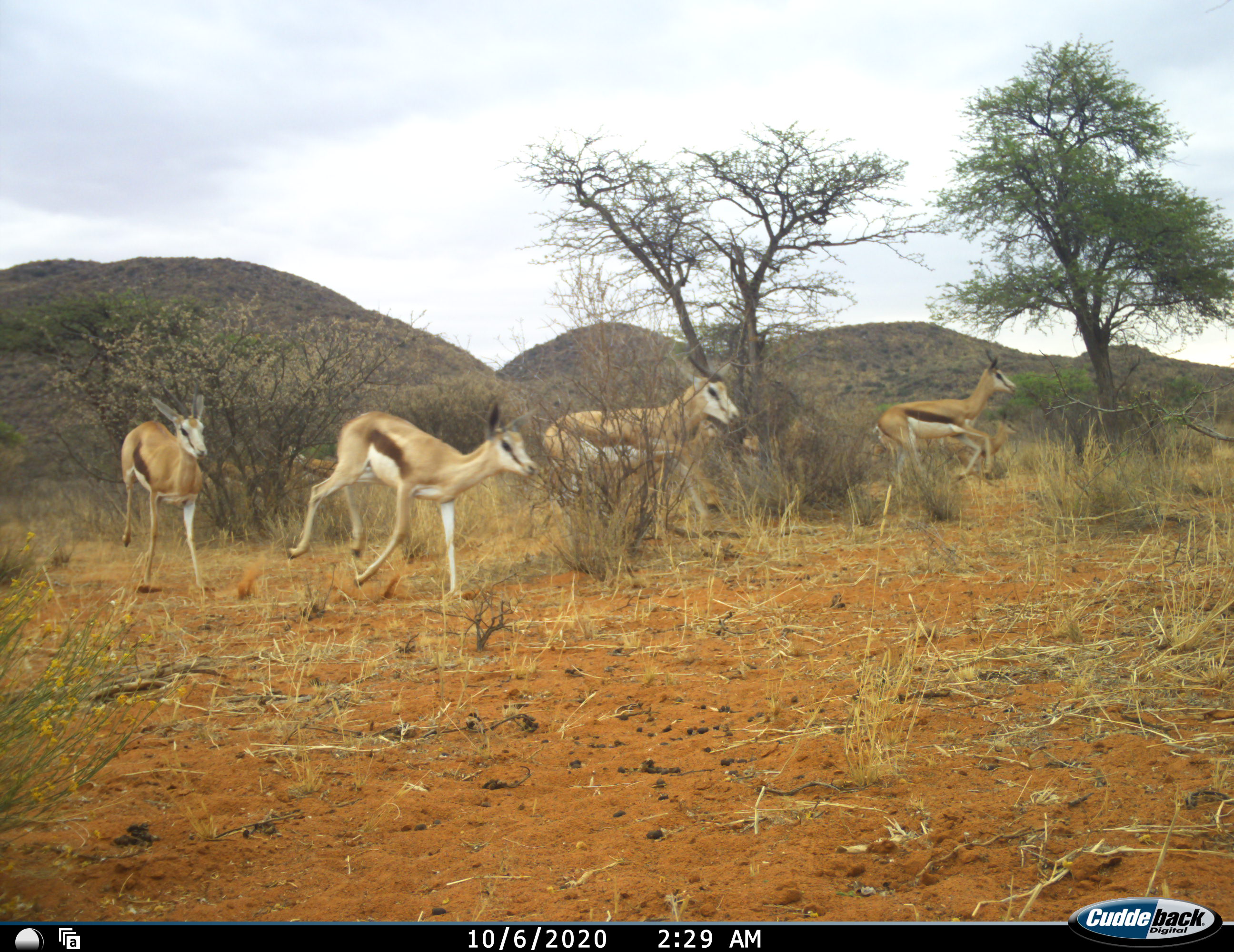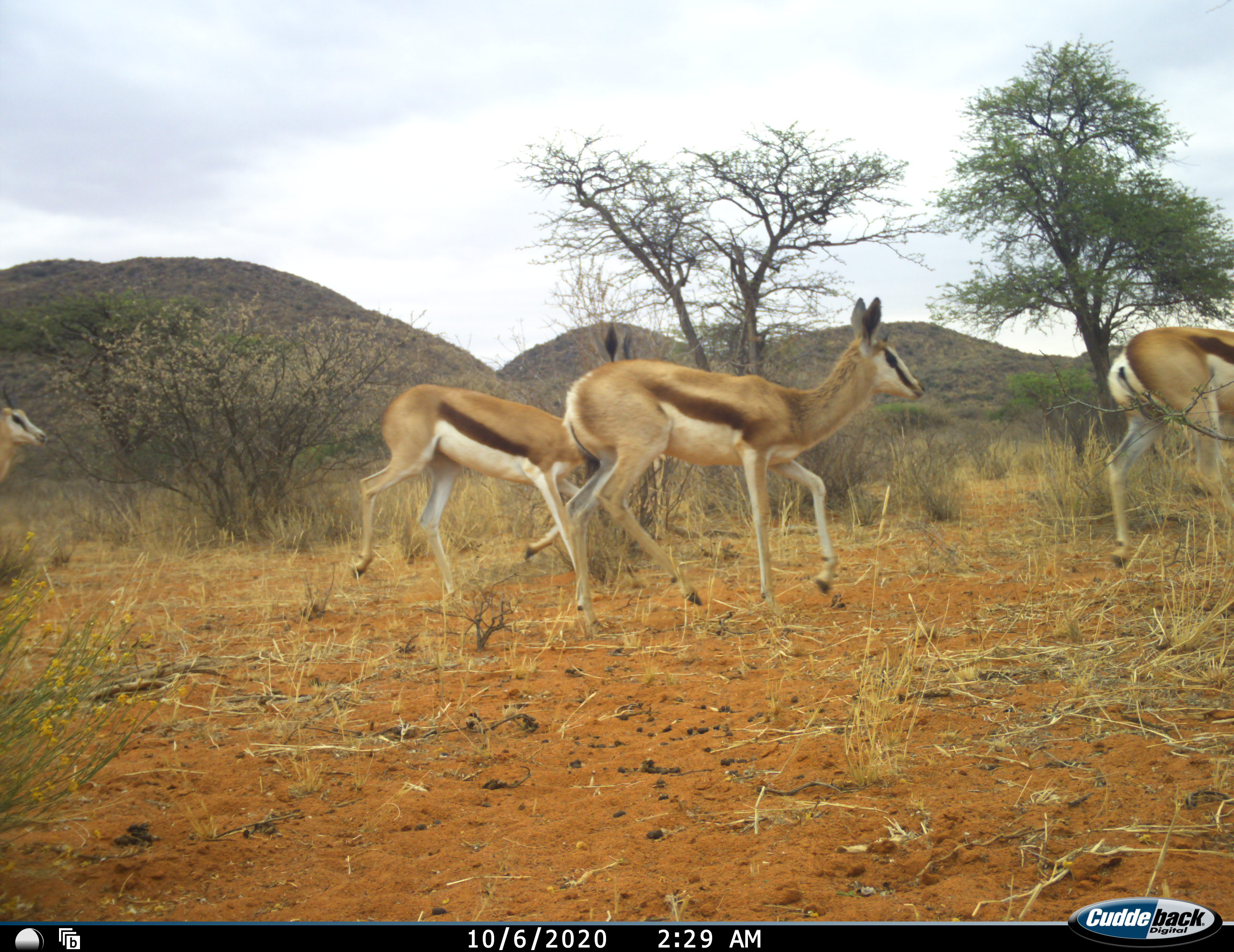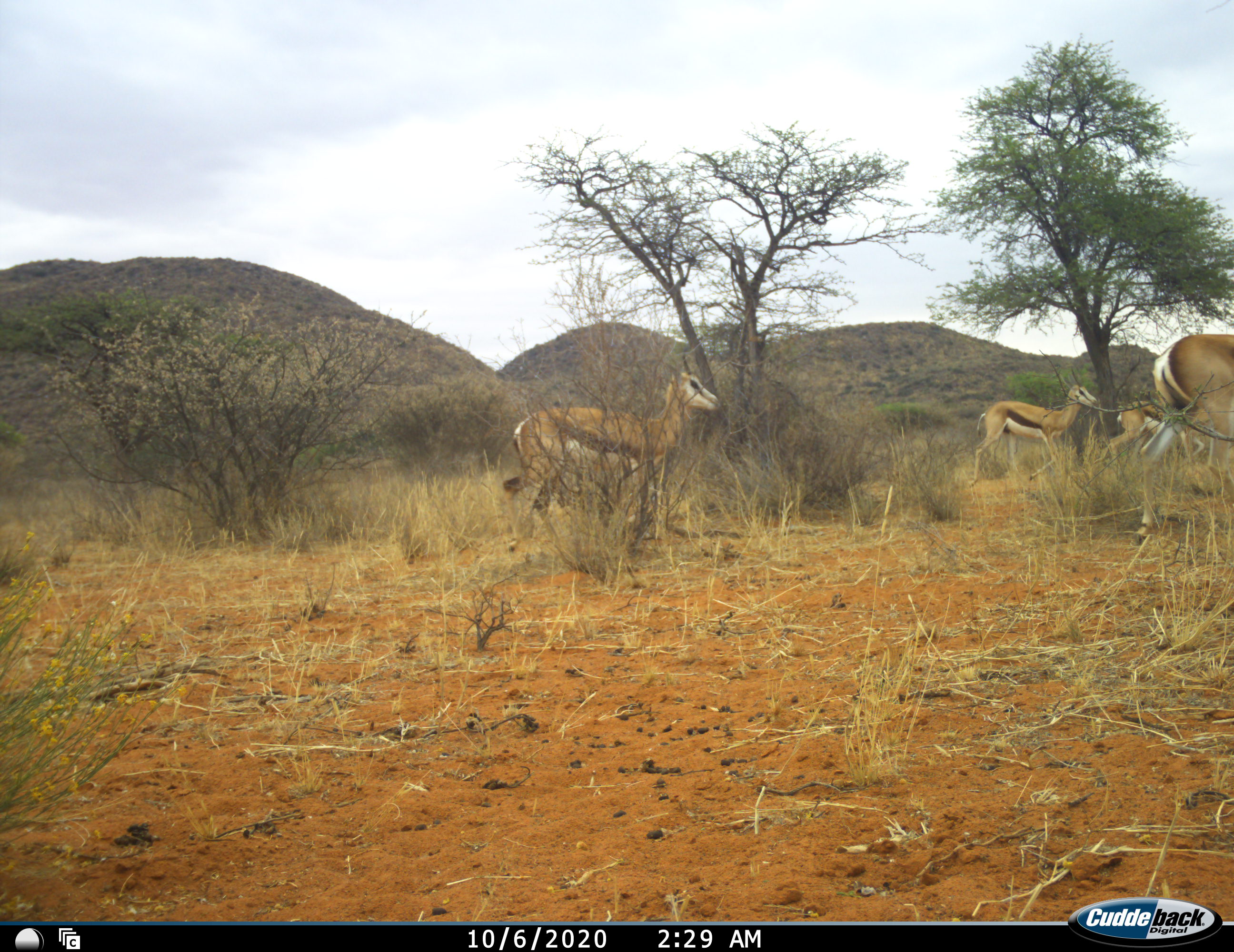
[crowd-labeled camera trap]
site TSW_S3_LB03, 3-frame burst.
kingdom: Animalia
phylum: Chordata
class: Mammalia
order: Artiodactyla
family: Bovidae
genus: Antidorcas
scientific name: Antidorcas marsupialis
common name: springbok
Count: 5.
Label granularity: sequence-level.